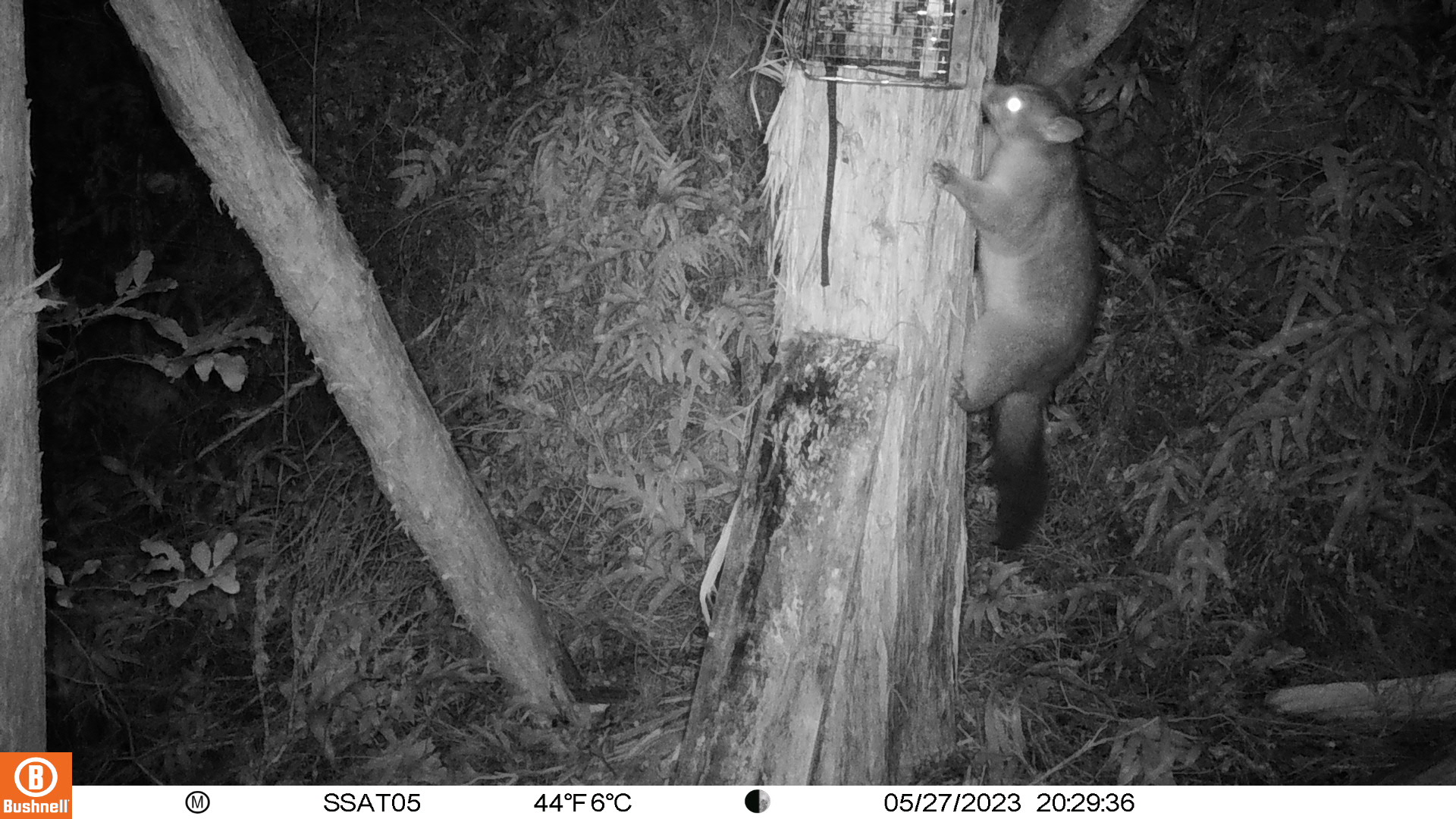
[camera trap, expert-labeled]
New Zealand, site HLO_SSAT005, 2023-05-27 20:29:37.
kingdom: Animalia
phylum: Chordata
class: Mammalia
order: Diprotodontia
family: Phalangeridae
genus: Trichosurus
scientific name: Trichosurus vulpecula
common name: common brushtail possum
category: possum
Possum (common brushtail possum) (Trichosurus vulpecula).